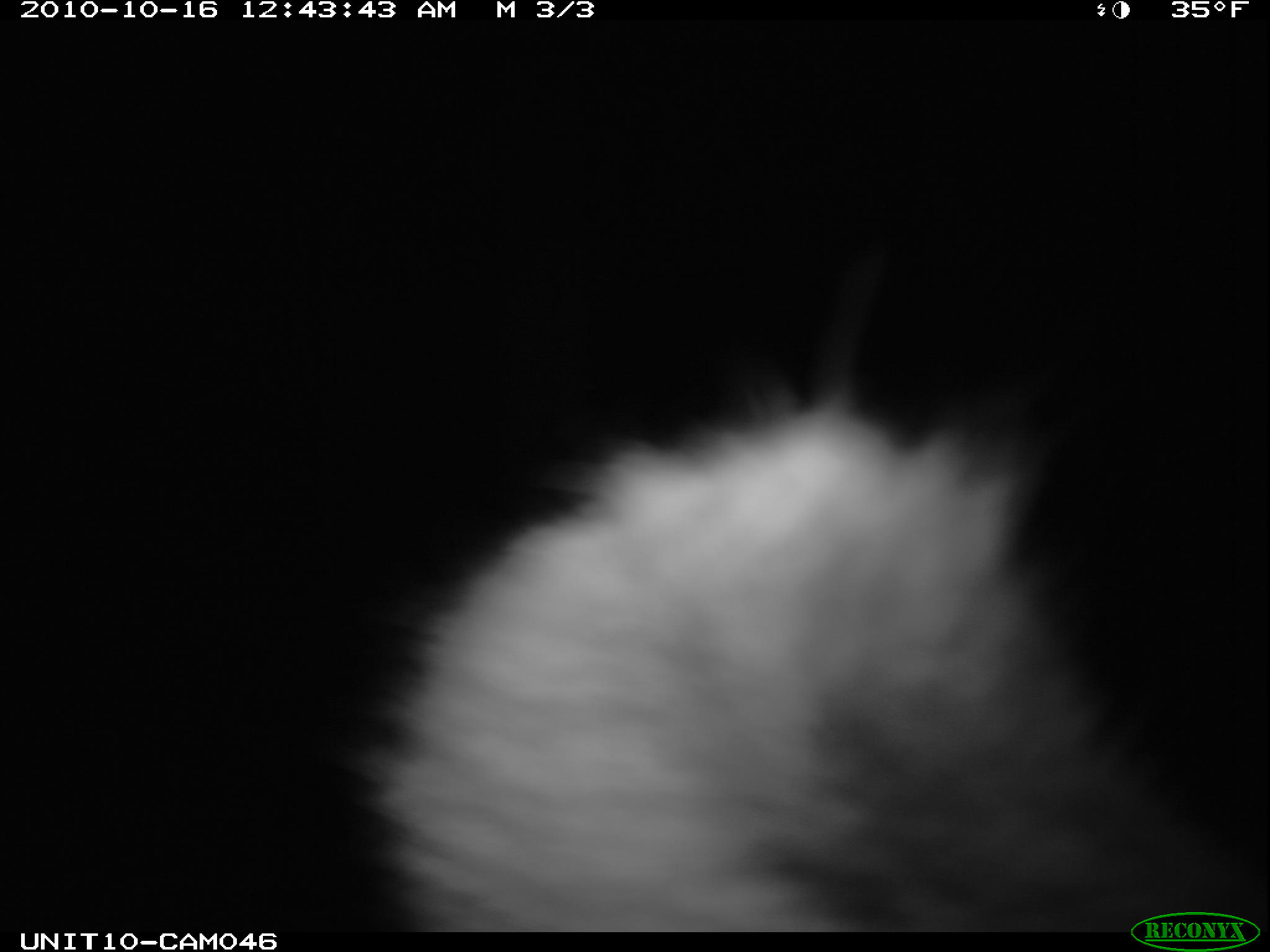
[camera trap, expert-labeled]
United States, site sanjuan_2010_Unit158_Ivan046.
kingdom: Animalia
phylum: Chordata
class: Mammalia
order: Artiodactyla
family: Cervidae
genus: Cervus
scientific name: Cervus elaphus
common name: red deer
Cervus elaphus (red deer).